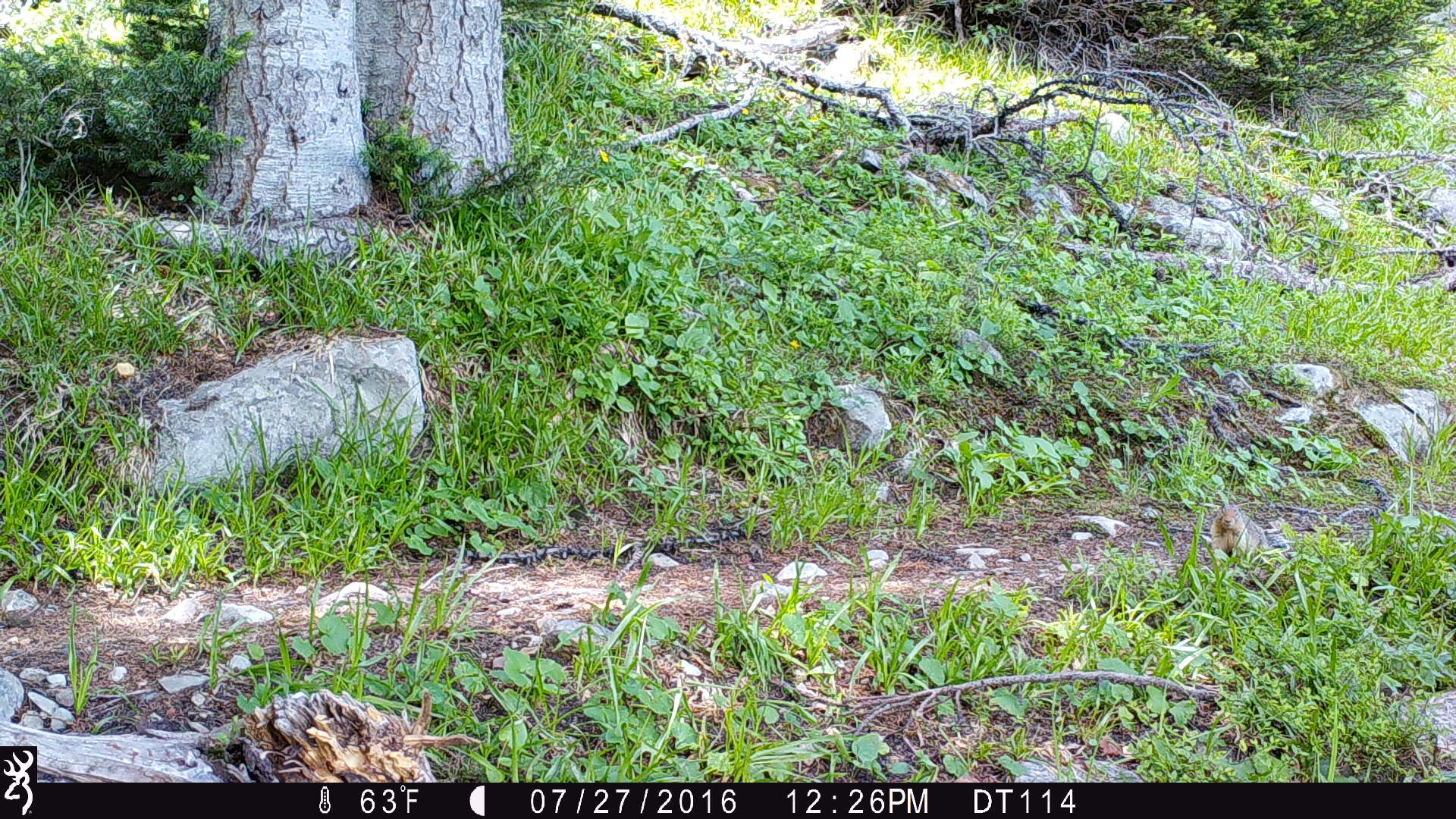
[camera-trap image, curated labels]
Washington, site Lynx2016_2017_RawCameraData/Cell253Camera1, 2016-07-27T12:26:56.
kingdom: Animalia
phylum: Chordata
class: Mammalia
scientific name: Mammalia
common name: small mammal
Small mammal (Mammalia). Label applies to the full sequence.